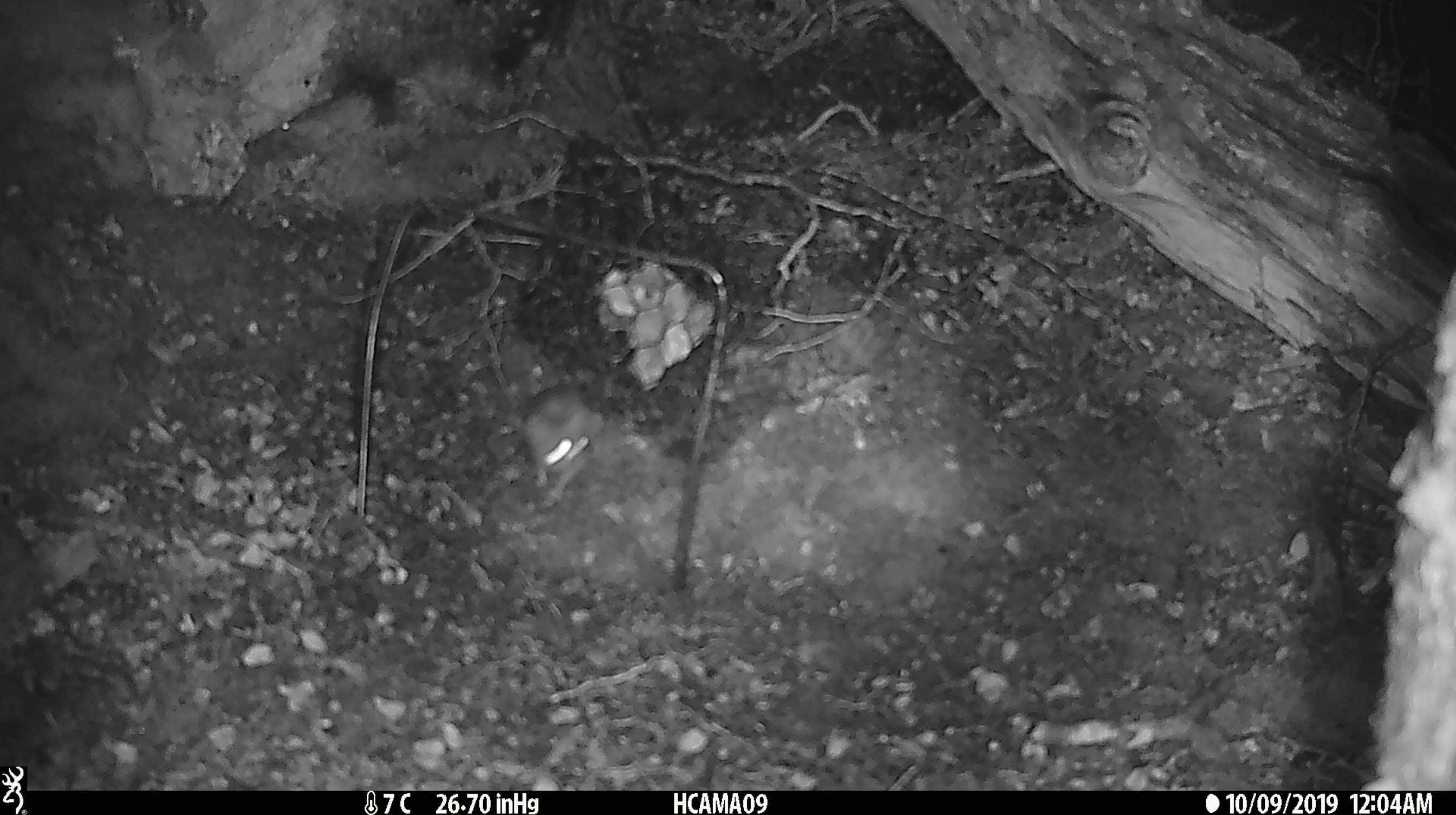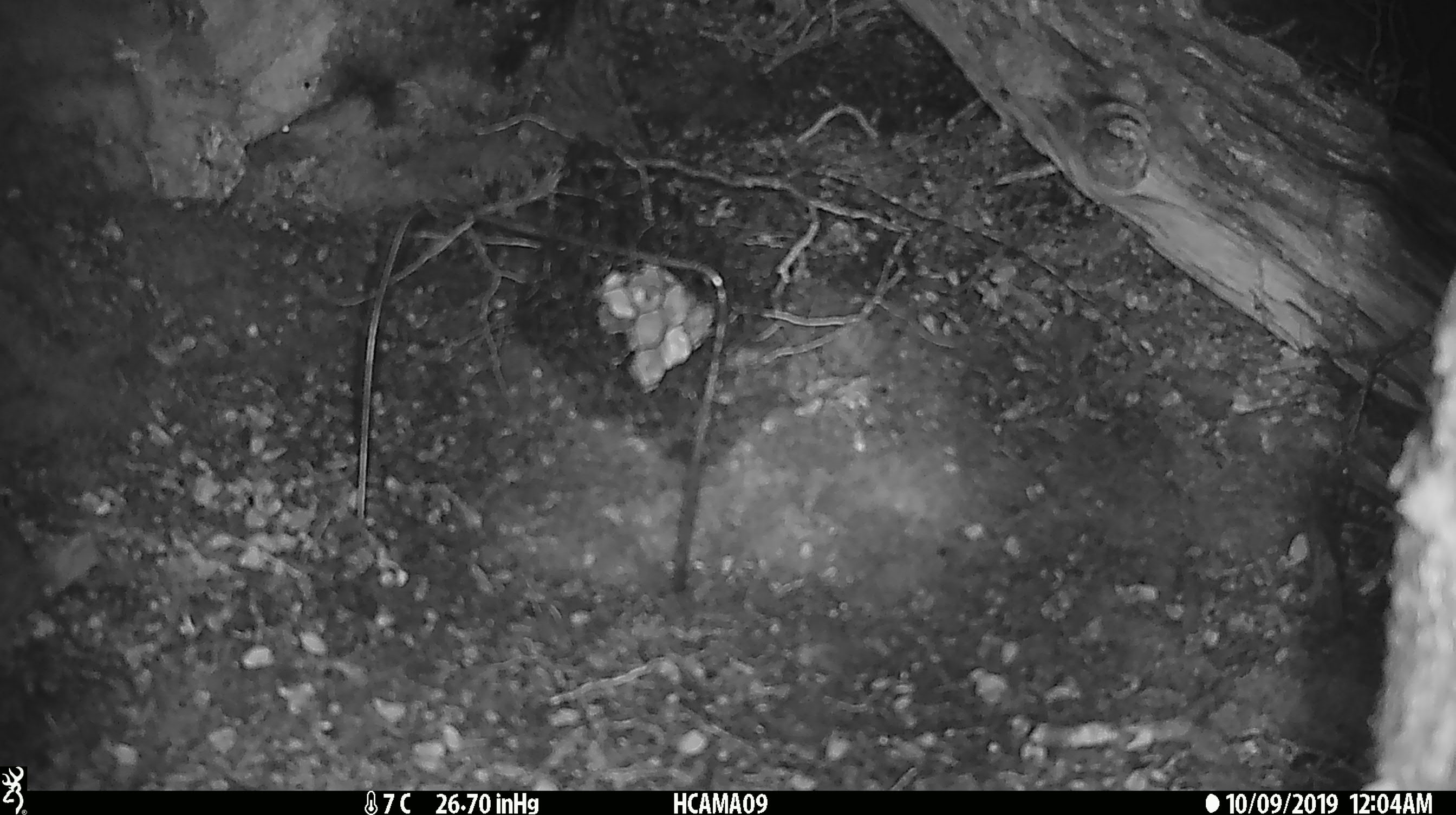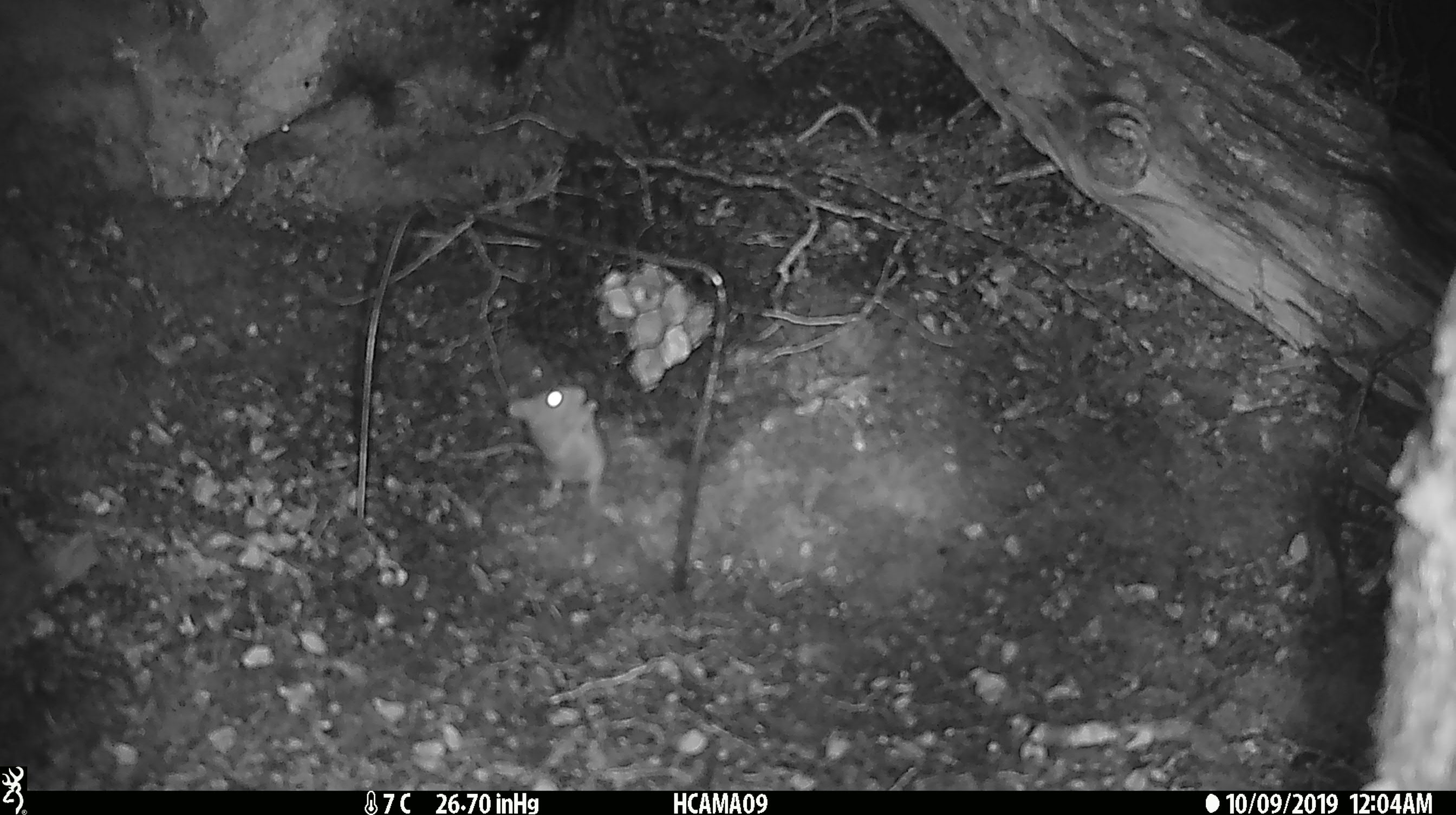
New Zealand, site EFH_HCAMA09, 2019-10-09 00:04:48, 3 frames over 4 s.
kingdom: Animalia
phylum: Chordata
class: Mammalia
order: Rodentia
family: Muridae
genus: Mus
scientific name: Mus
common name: mouse